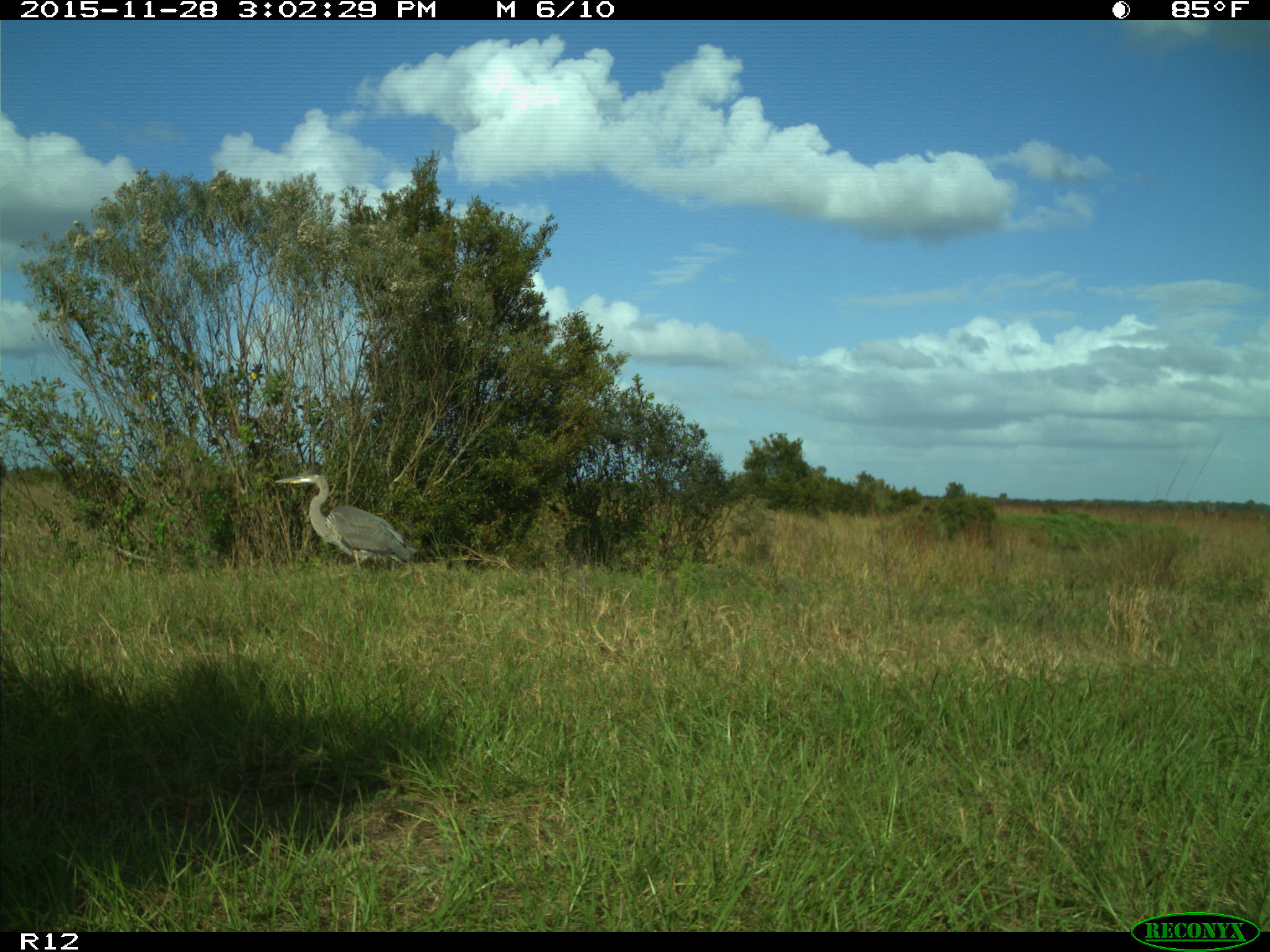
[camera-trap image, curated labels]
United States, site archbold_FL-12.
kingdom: Animalia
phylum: Chordata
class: Aves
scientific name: Aves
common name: birds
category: unidentified bird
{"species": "unidentified bird (birds) (Aves)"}